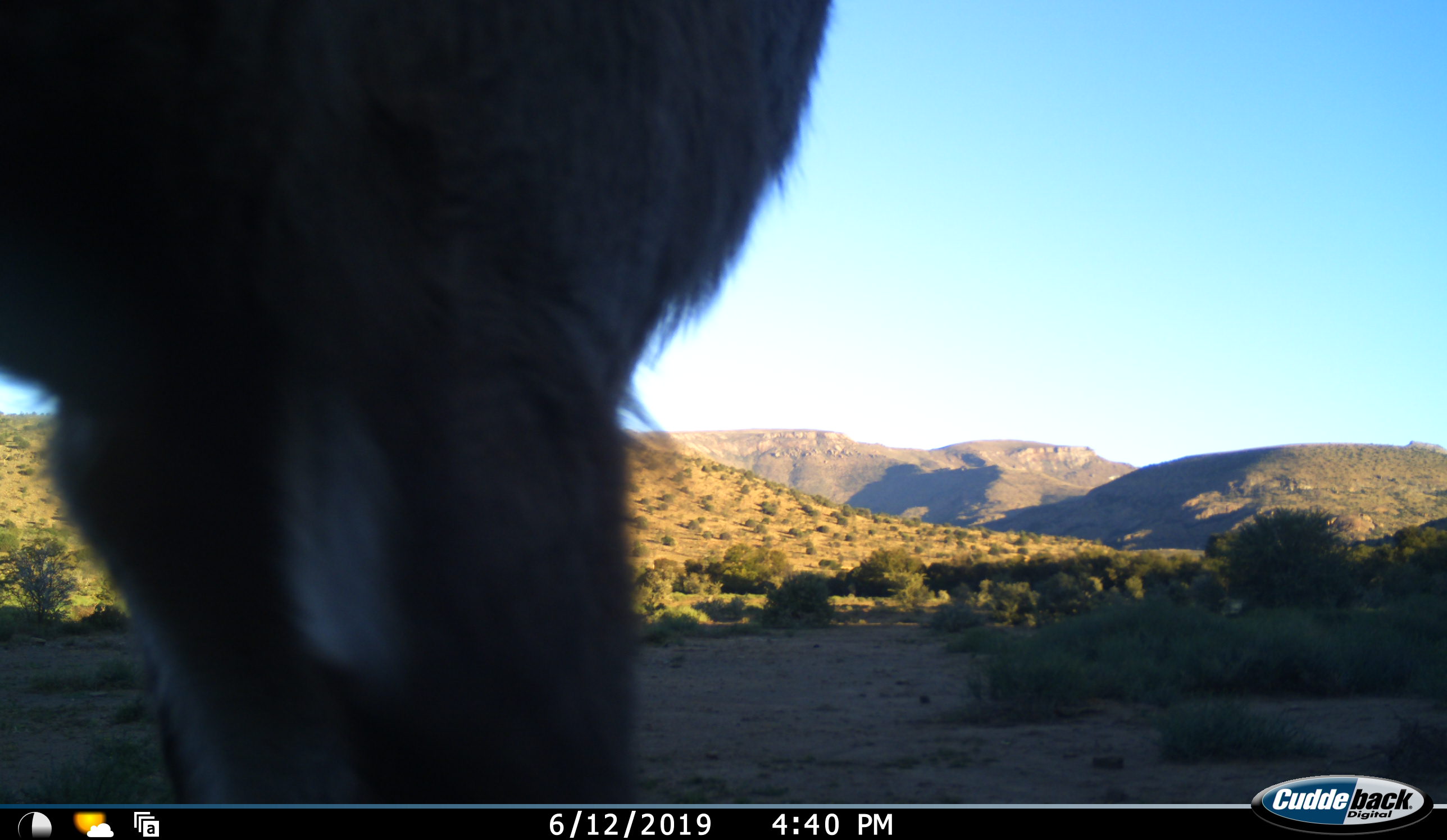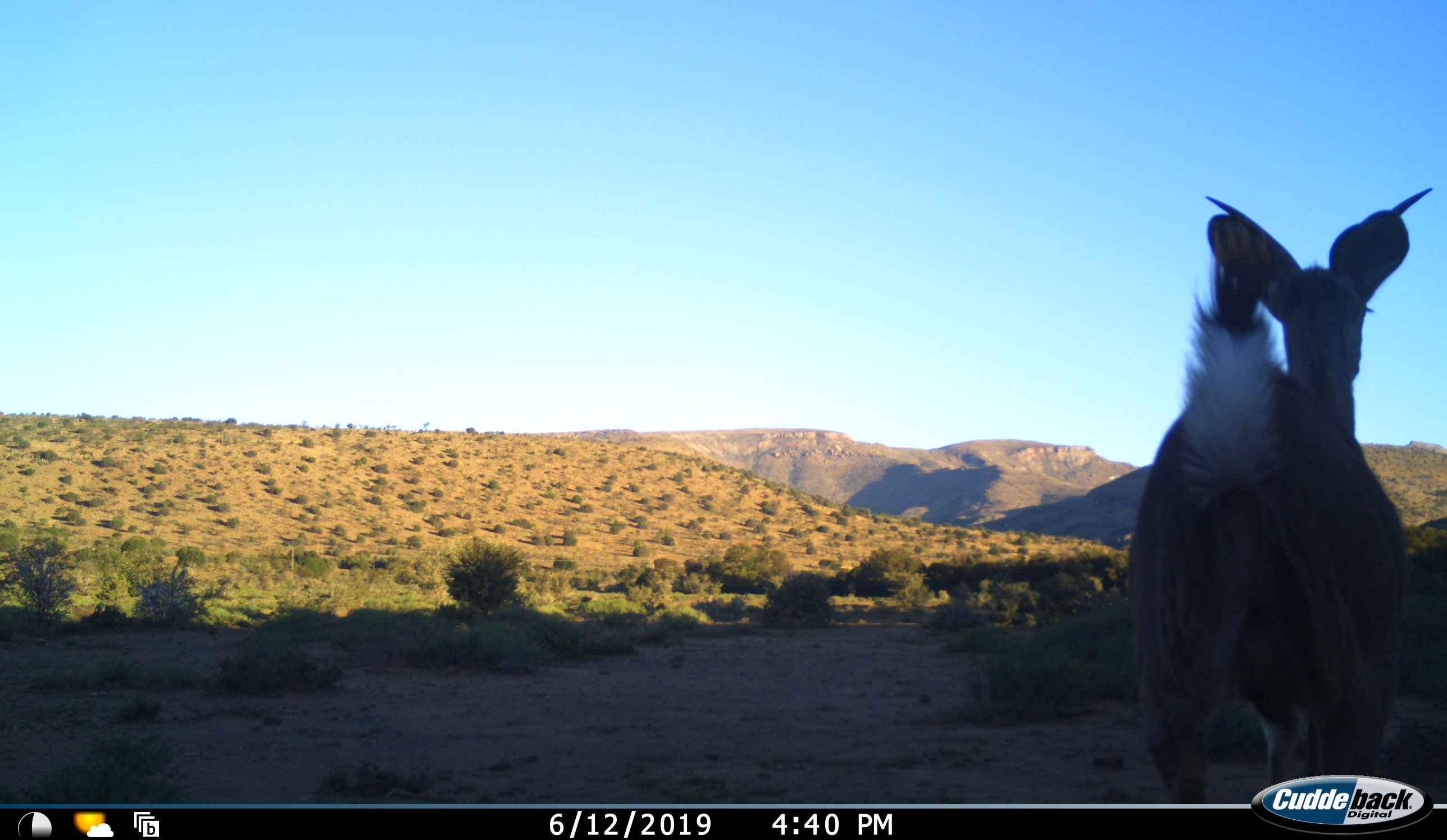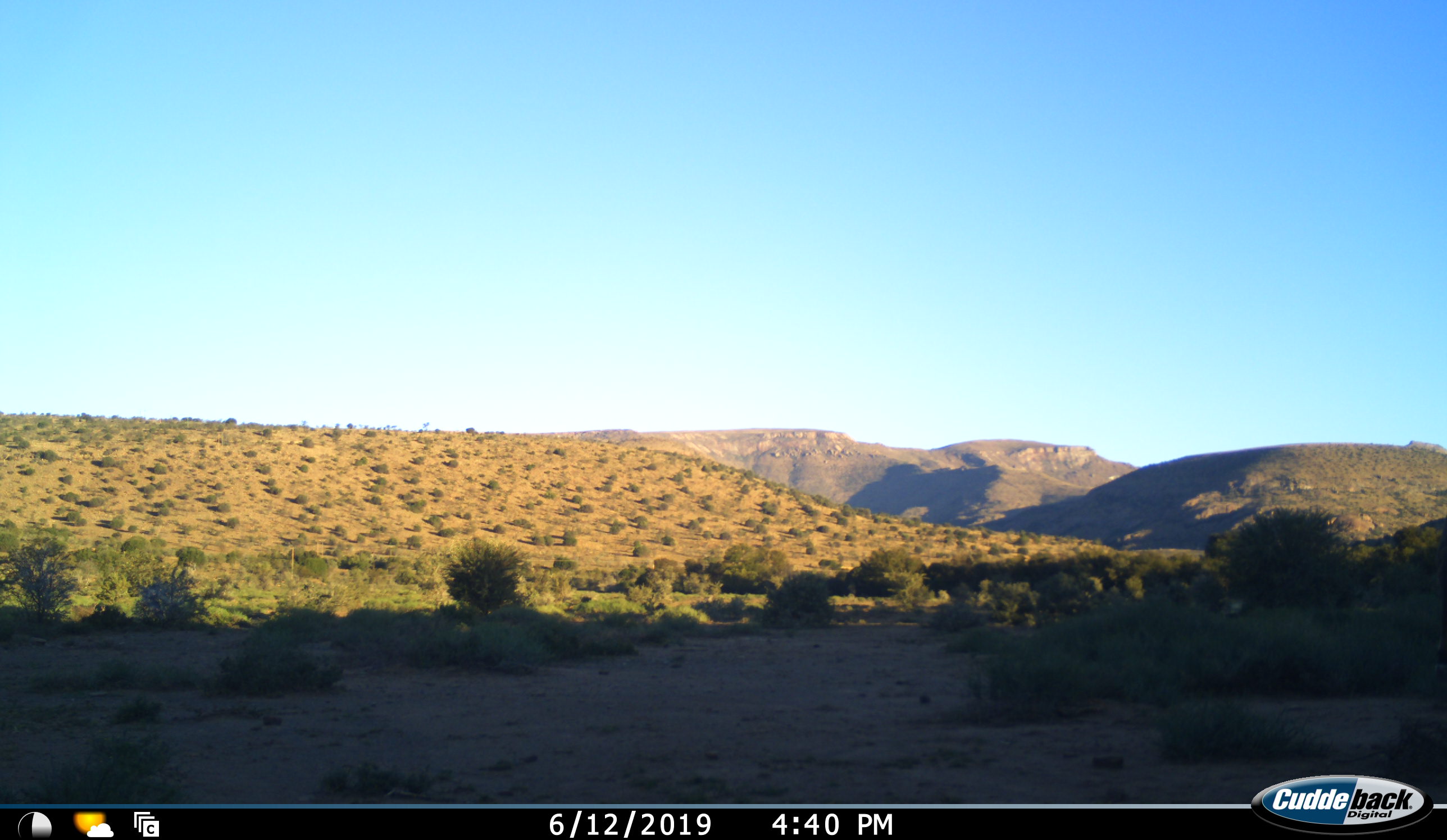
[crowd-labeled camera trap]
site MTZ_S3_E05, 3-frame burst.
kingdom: Animalia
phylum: Chordata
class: Mammalia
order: Artiodactyla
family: Bovidae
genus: Tragelaphus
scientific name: Tragelaphus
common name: kudu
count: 1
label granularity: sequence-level